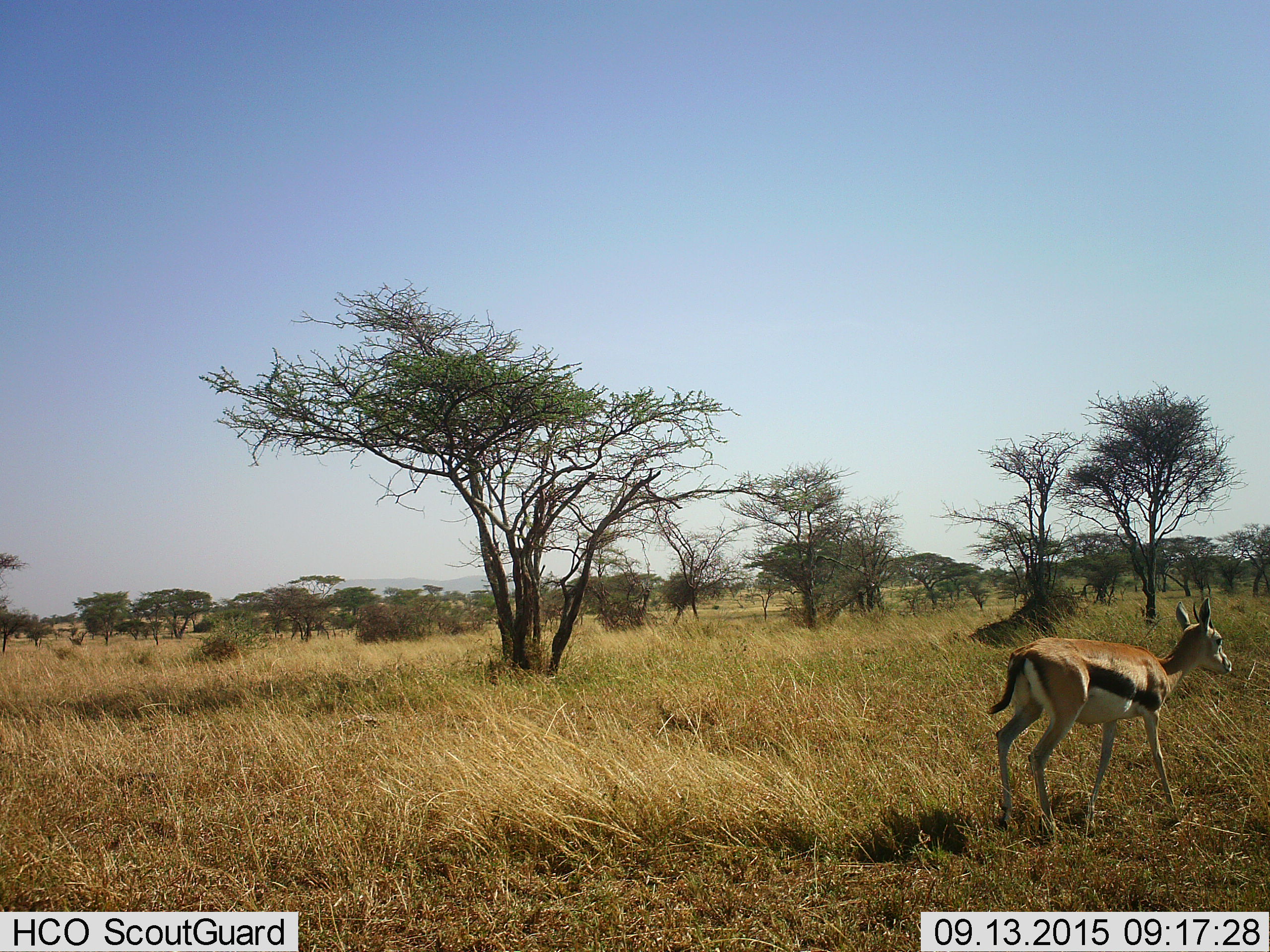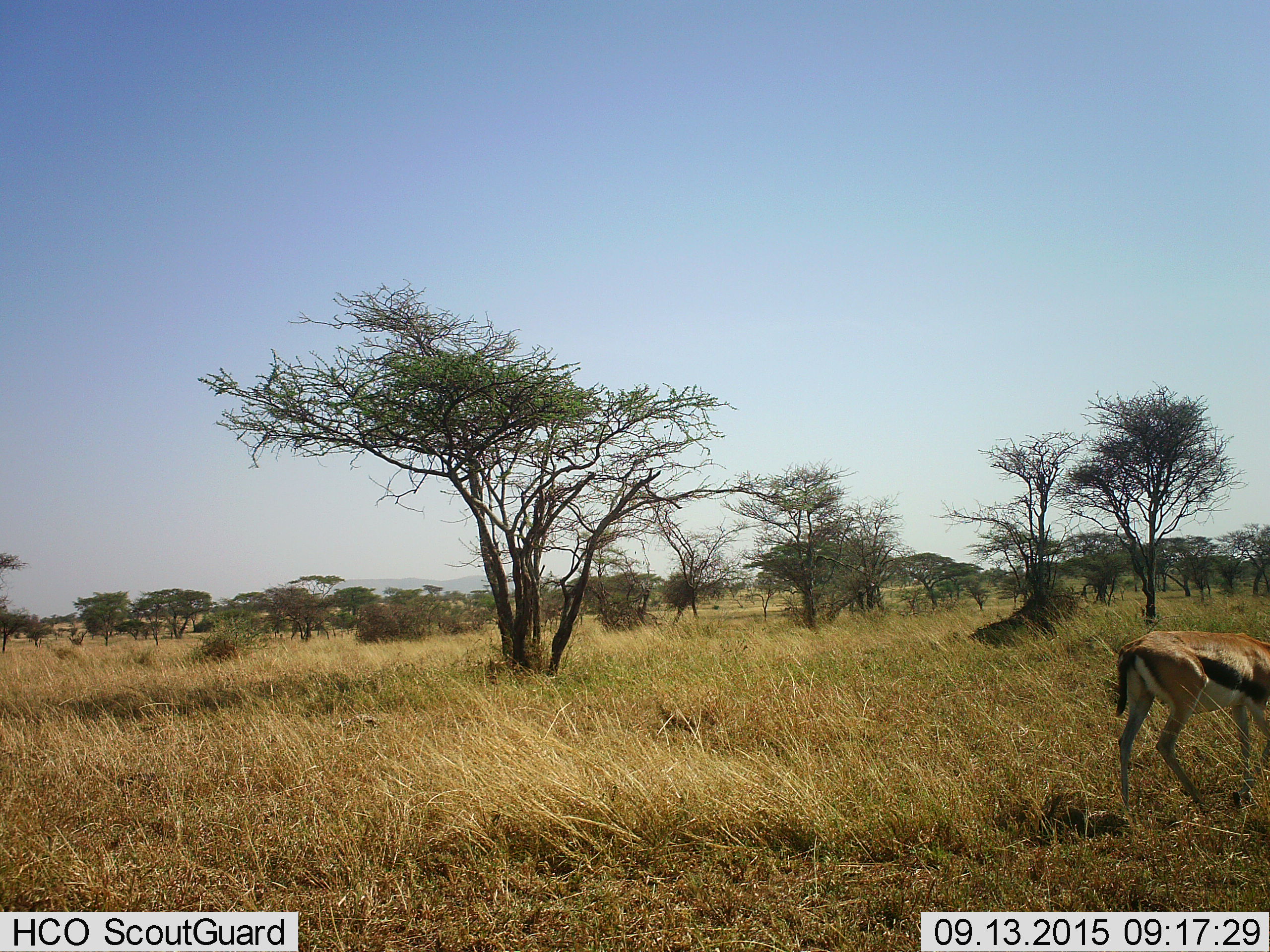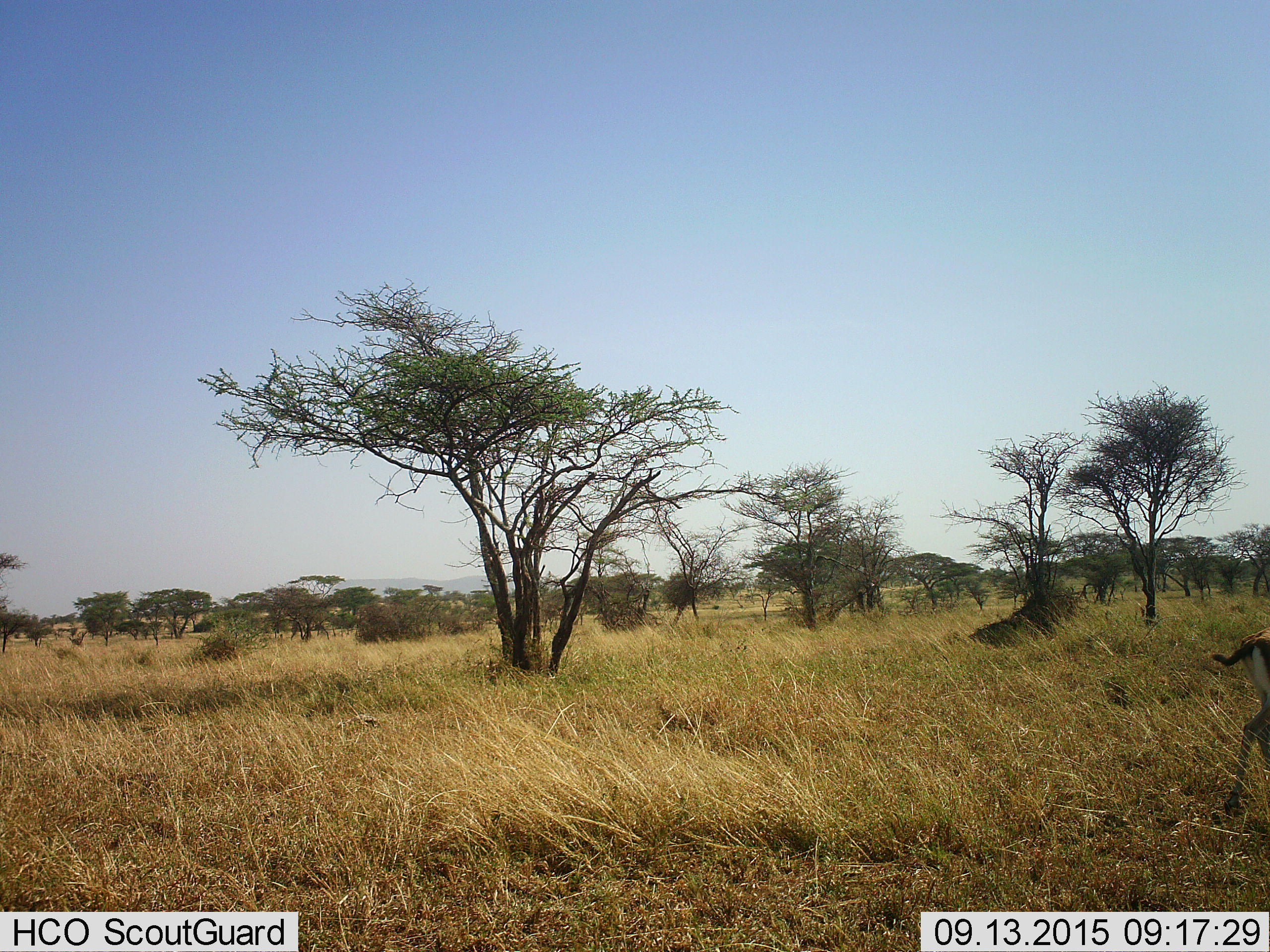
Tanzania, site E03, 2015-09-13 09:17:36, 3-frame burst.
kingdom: Animalia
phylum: Chordata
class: Mammalia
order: Artiodactyla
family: Bovidae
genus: Eudorcas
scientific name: Eudorcas thomsonii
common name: thomson's gazelle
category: gazellethomsons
Gazellethomsons (thomson's gazelle) (Eudorcas thomsonii), count 1. Behavior (volunteer vote fractions): standing 17%, resting 0%, moving 100%, interacting 0%. Young present (vote fraction): 25%. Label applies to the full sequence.